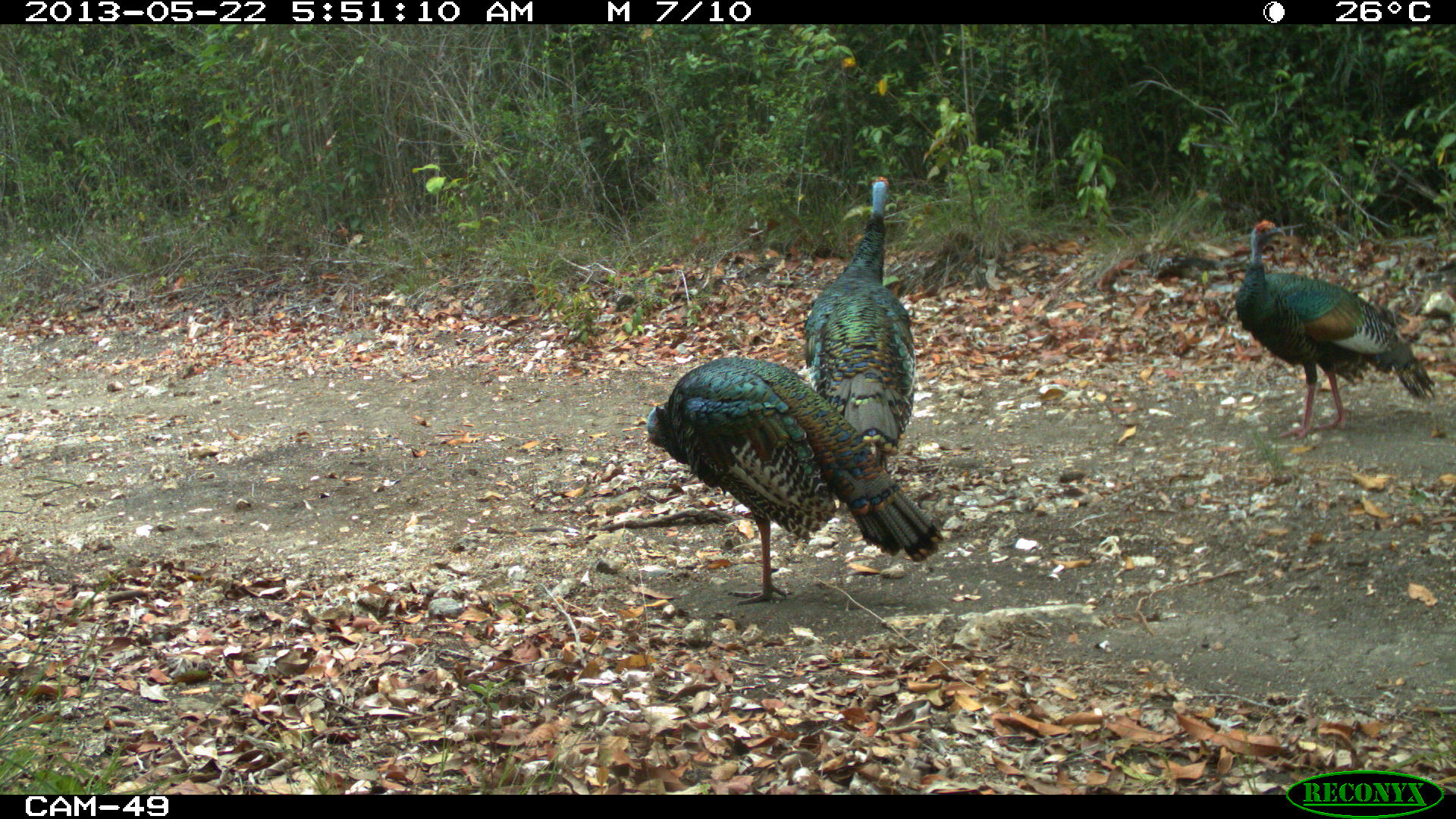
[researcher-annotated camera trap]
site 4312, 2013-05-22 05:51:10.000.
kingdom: Animalia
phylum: Chordata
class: Aves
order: Galliformes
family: Phasianidae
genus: Meleagris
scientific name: Meleagris ocellata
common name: ocellated turkey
Meleagris ocellata (ocellated turkey), count 3.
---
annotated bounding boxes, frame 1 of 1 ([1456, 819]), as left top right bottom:
meleagris ocellata: 644 354 945 609; 1233 217 1439 442; 802 173 918 473